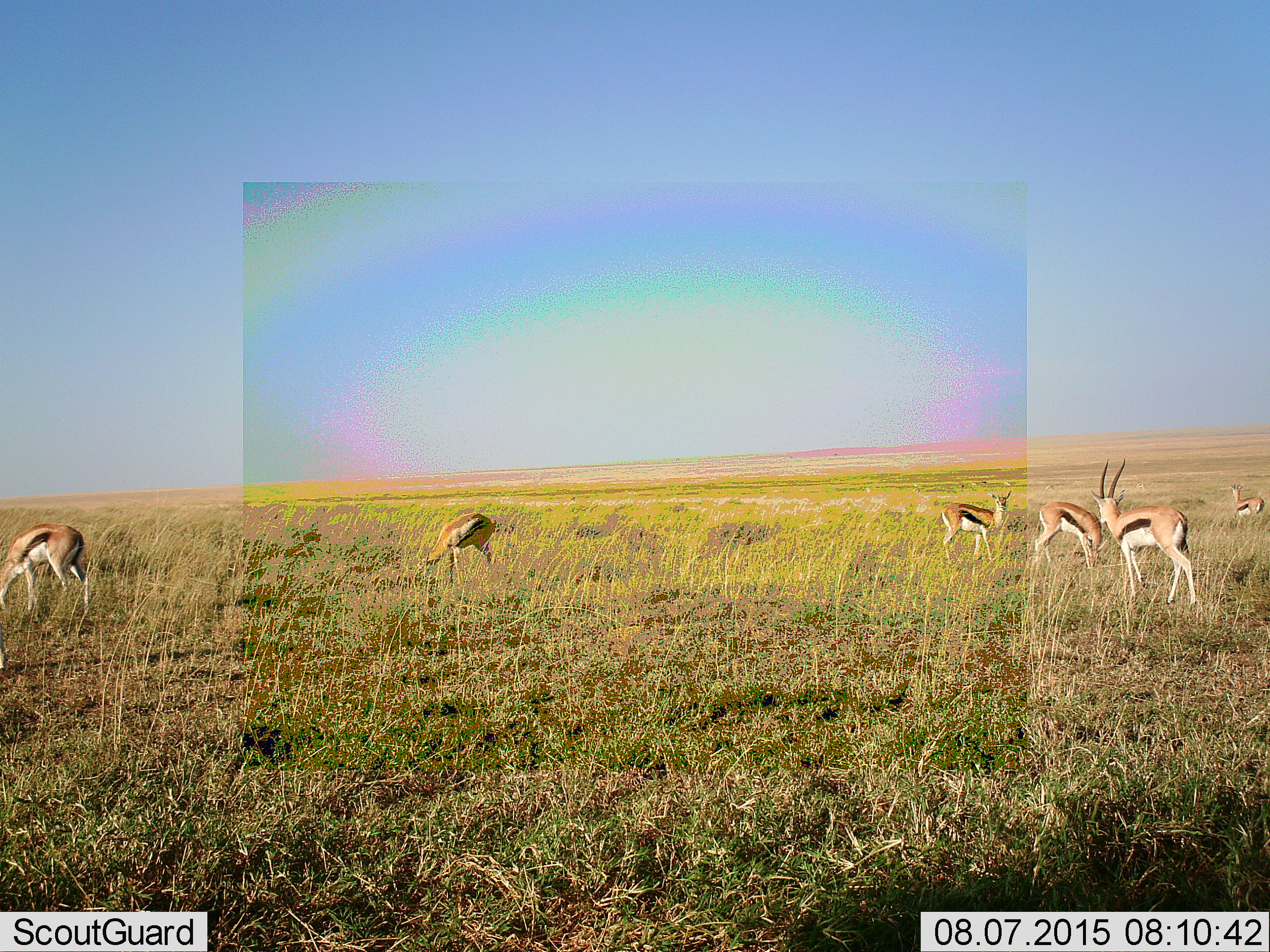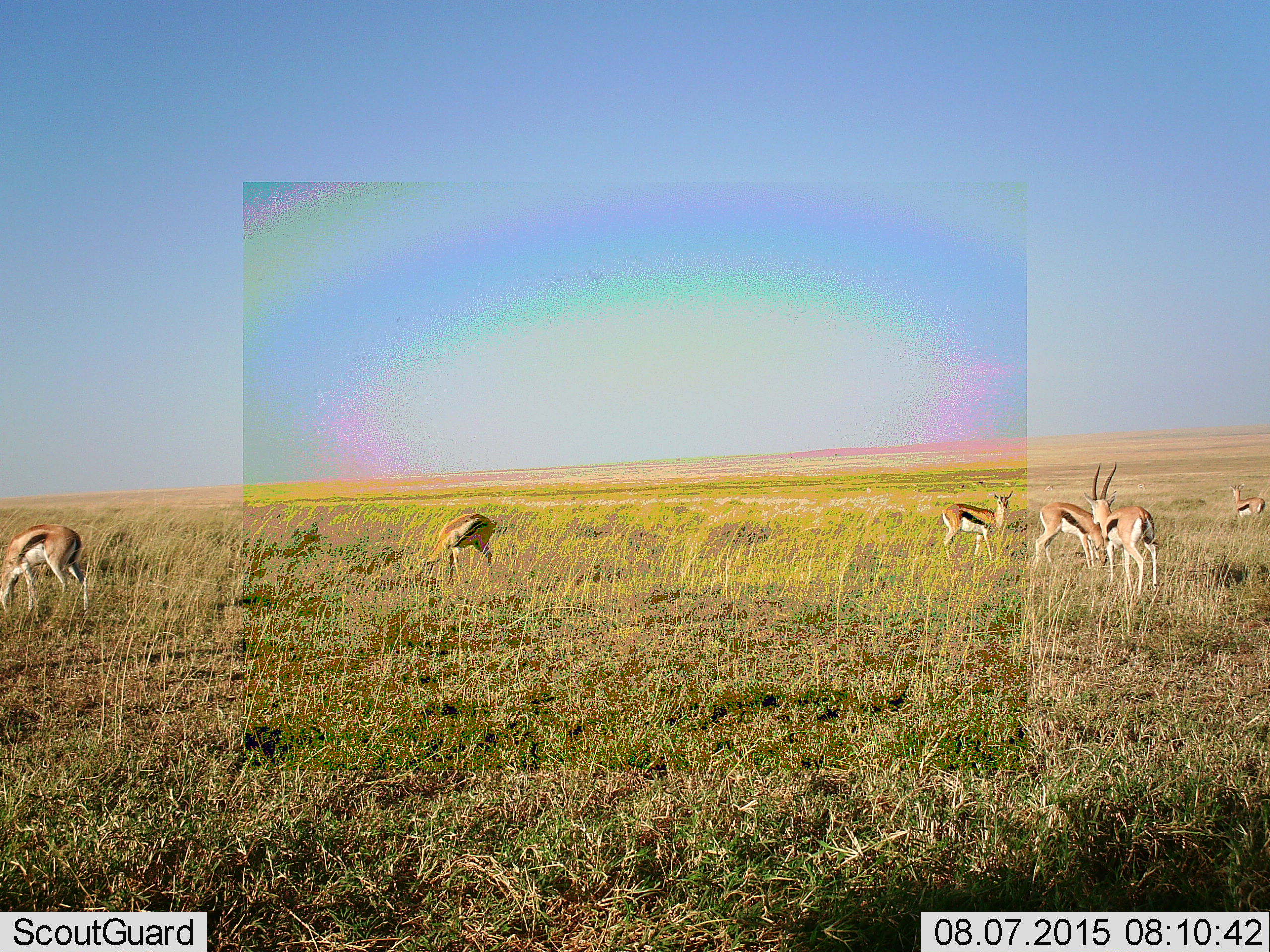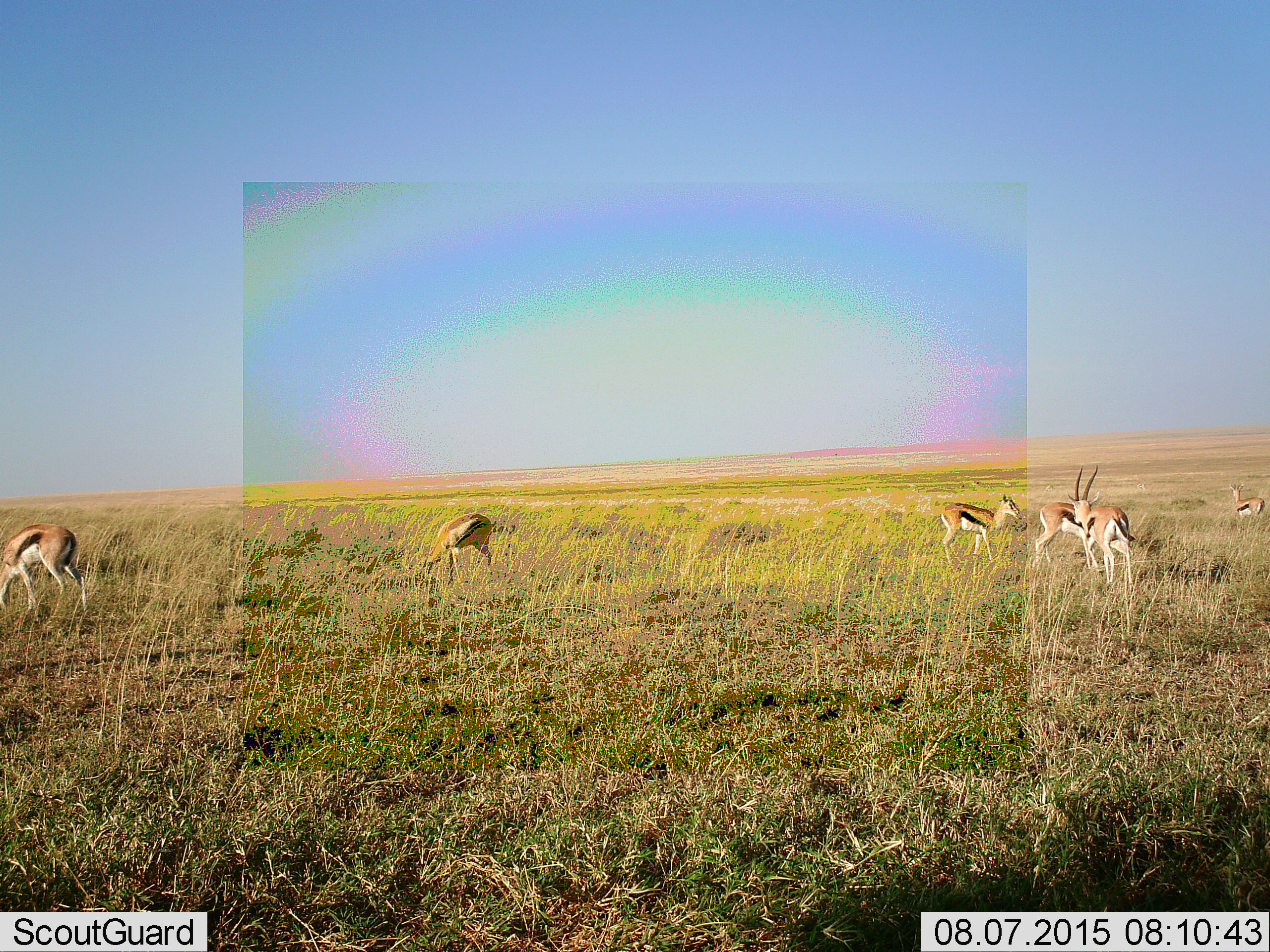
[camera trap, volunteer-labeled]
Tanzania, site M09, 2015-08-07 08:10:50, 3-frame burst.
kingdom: Animalia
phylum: Chordata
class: Mammalia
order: Artiodactyla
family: Bovidae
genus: Eudorcas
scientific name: Eudorcas thomsonii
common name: thomson's gazelle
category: gazellethomsons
Gazellethomsons (thomson's gazelle) (Eudorcas thomsonii), count 6. Behavior (volunteer vote fractions): standing 89%, resting 0%, moving 100%, interacting 0%. Young present (vote fraction): 0%. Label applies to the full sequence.